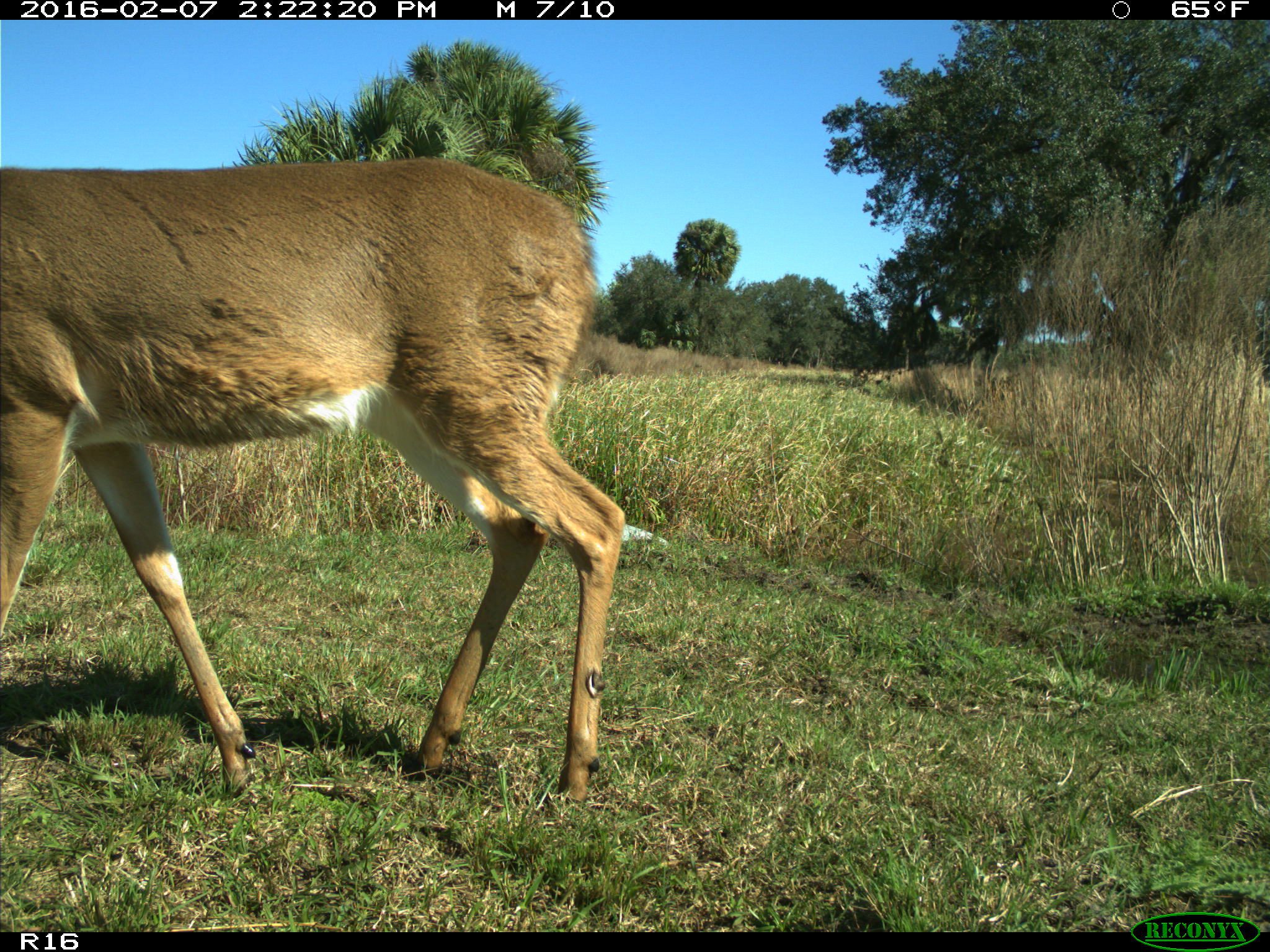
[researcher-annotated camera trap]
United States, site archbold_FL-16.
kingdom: Animalia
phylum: Chordata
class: Mammalia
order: Artiodactyla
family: Cervidae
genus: Odocoileus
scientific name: Odocoileus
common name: deer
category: unidentified deer